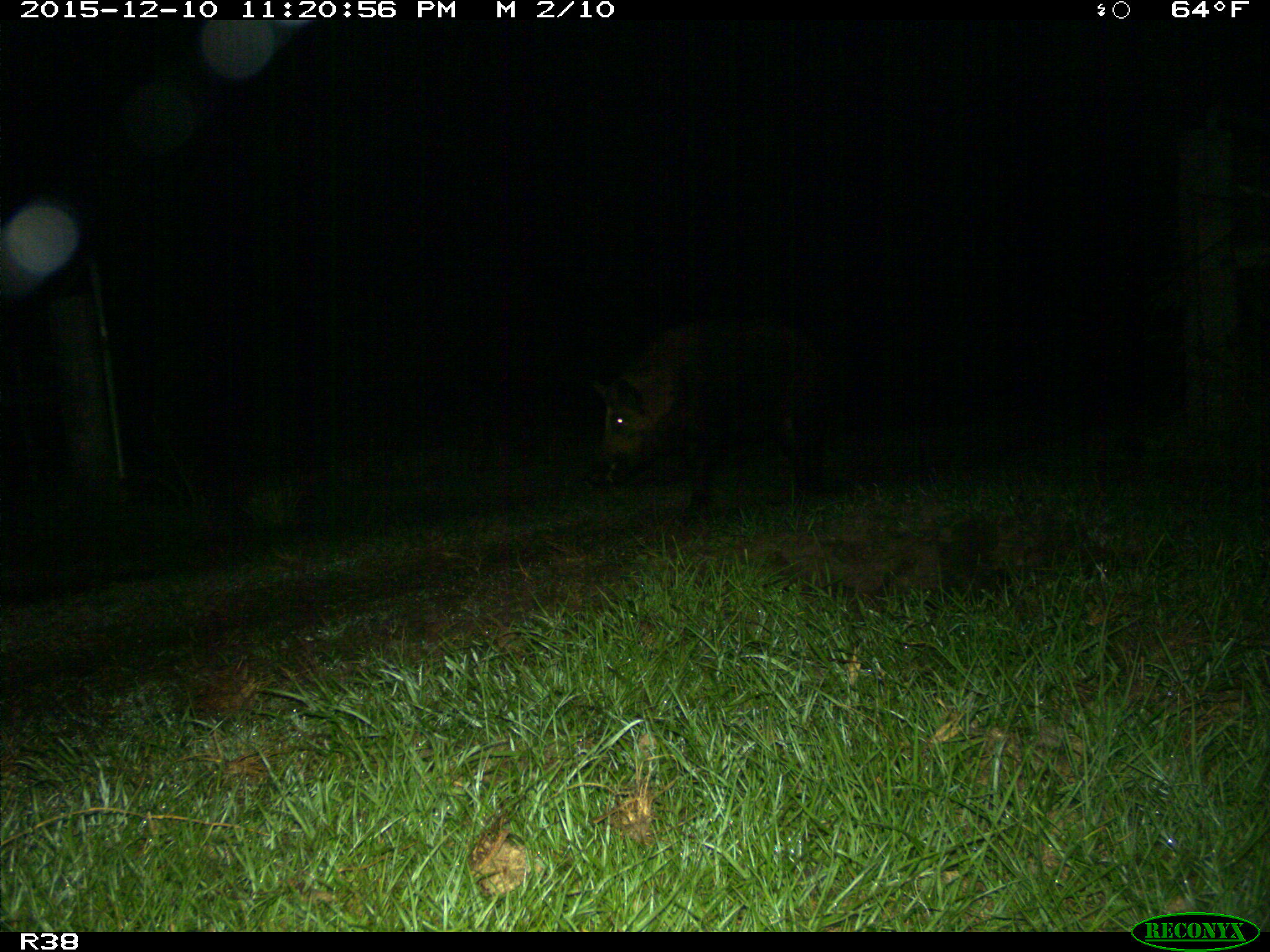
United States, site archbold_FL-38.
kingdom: Animalia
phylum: Chordata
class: Mammalia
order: Artiodactyla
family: Suidae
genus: Sus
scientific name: Sus scrofa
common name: wild boar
Sus scrofa (wild boar).